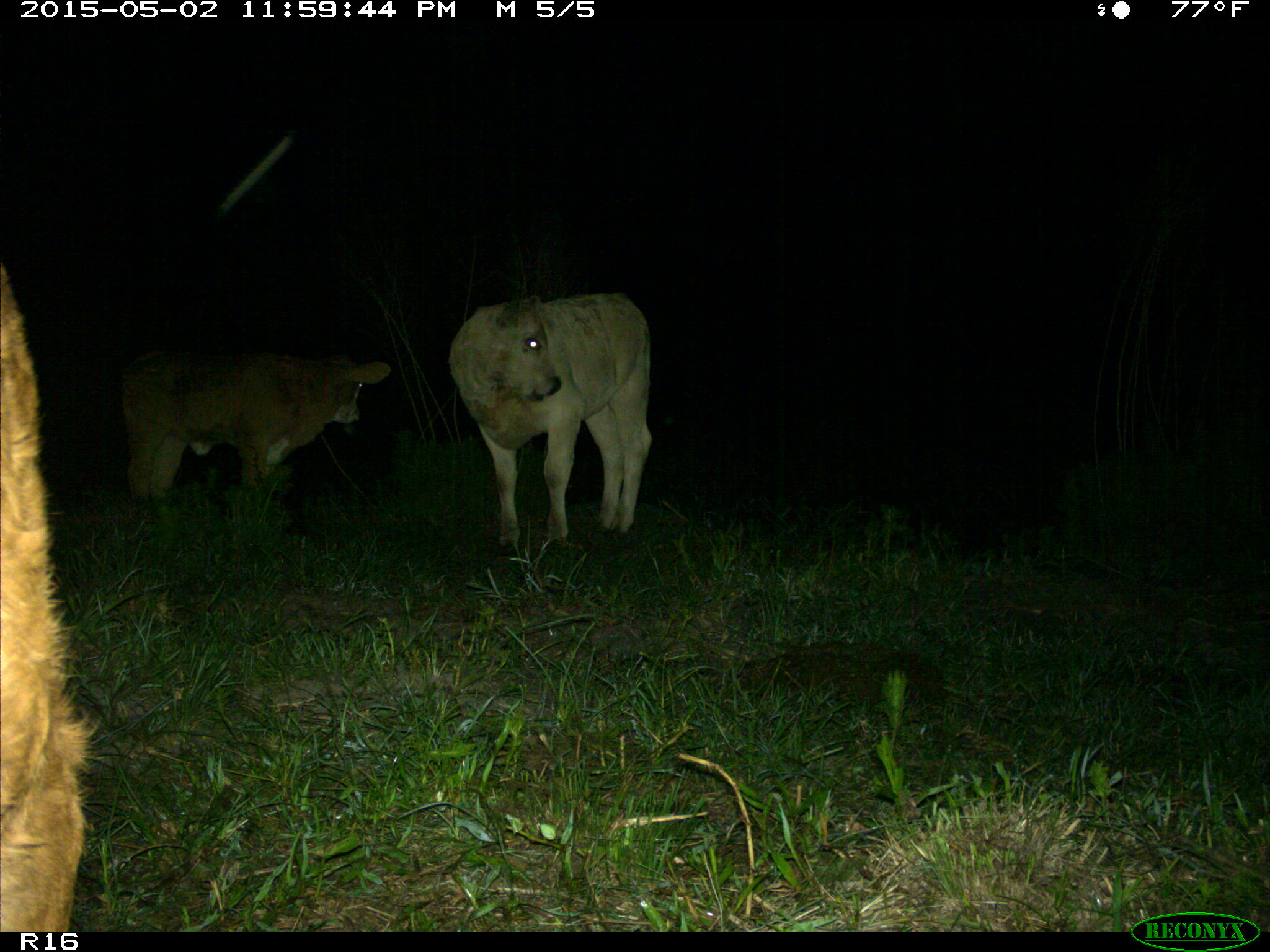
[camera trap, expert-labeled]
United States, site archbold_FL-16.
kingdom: Animalia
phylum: Chordata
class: Mammalia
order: Artiodactyla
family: Bovidae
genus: Bos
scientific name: Bos taurus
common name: domestic cow